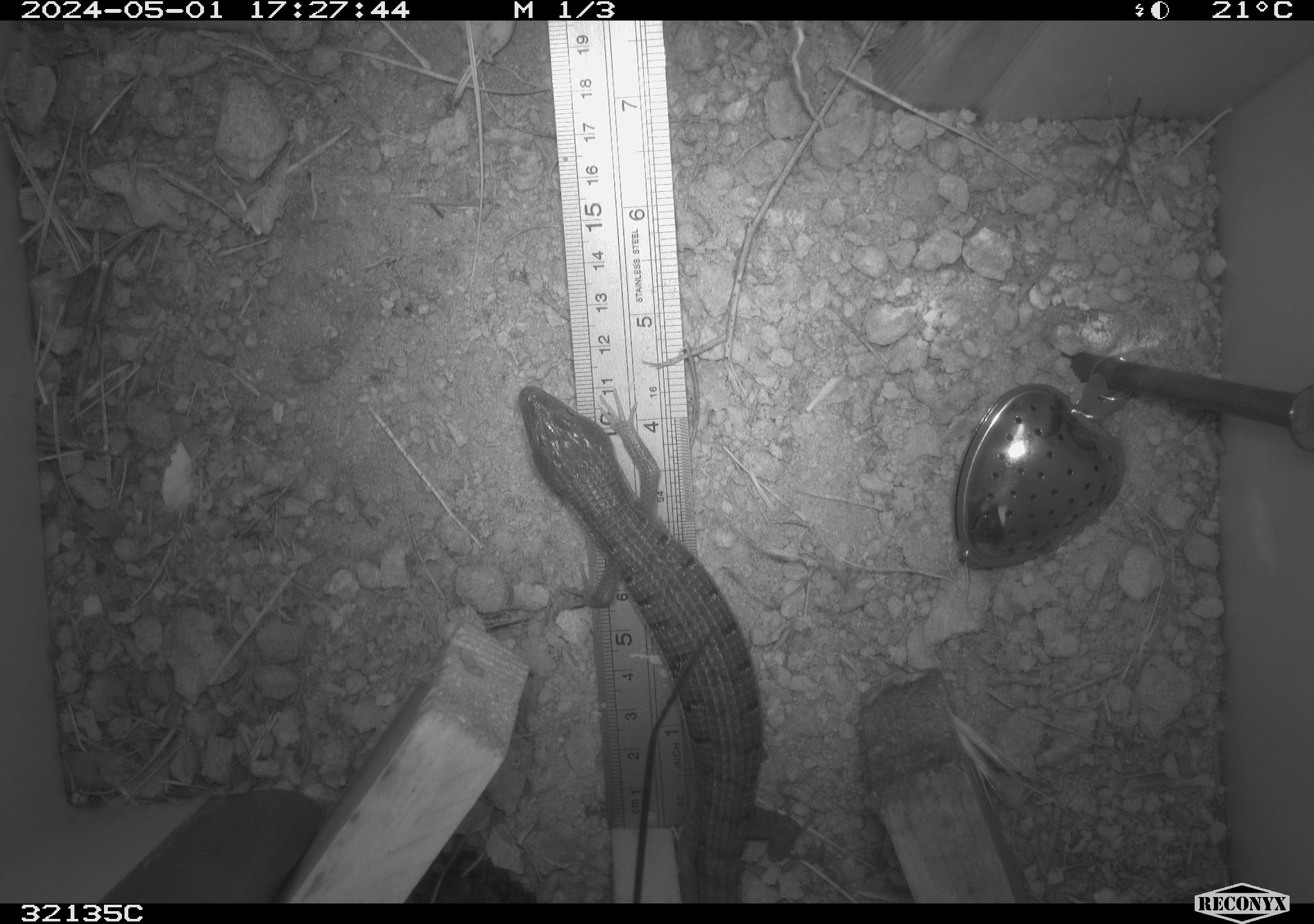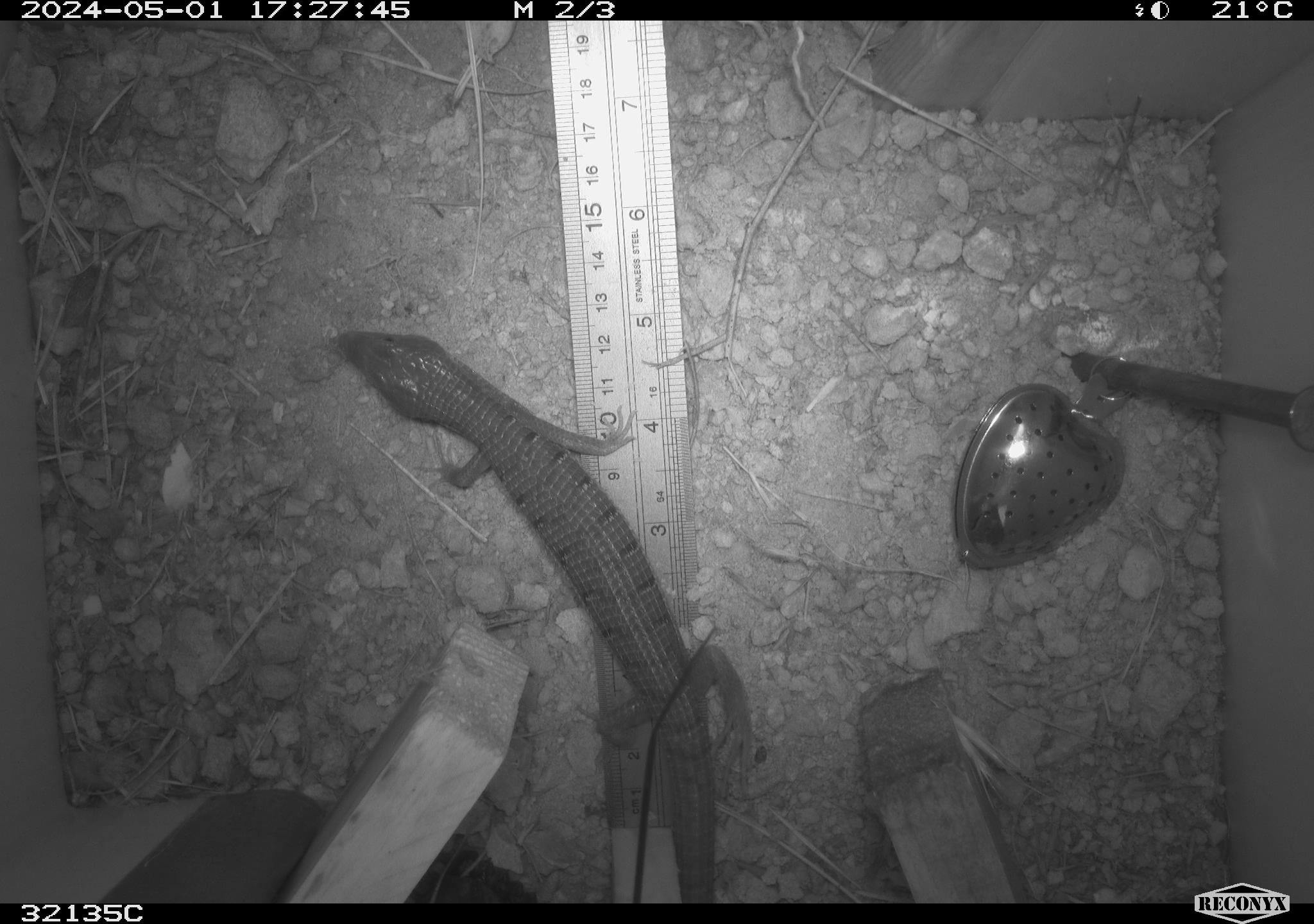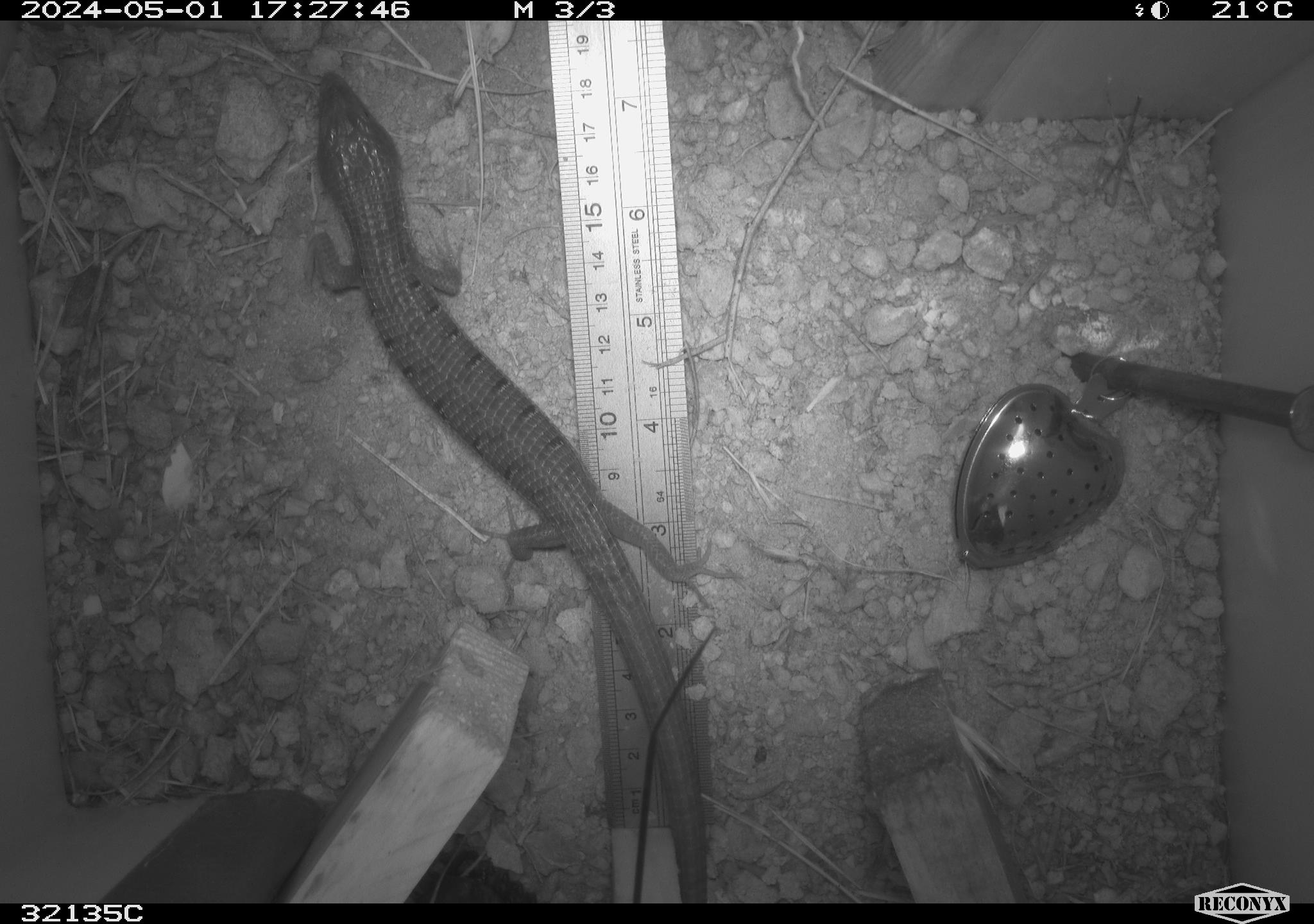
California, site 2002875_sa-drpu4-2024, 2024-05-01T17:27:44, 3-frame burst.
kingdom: Animalia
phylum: Chordata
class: Reptilia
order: Squamata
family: Anguidae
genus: Elgaria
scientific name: Elgaria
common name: alligator lizards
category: elgaria species